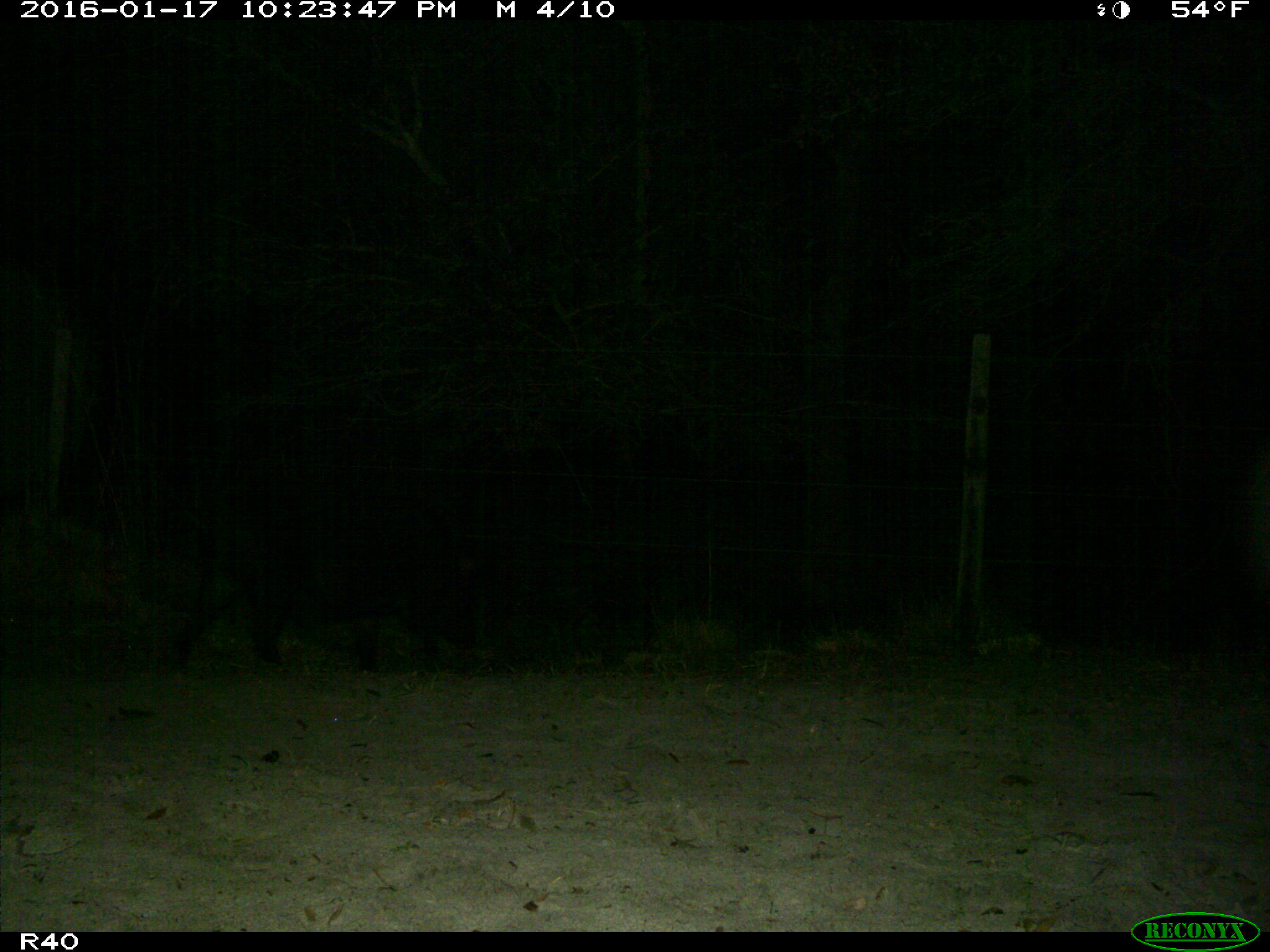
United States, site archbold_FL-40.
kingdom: Animalia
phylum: Chordata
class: Mammalia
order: Artiodactyla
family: Suidae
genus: Sus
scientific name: Sus scrofa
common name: wild boar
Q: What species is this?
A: Sus scrofa (wild boar).